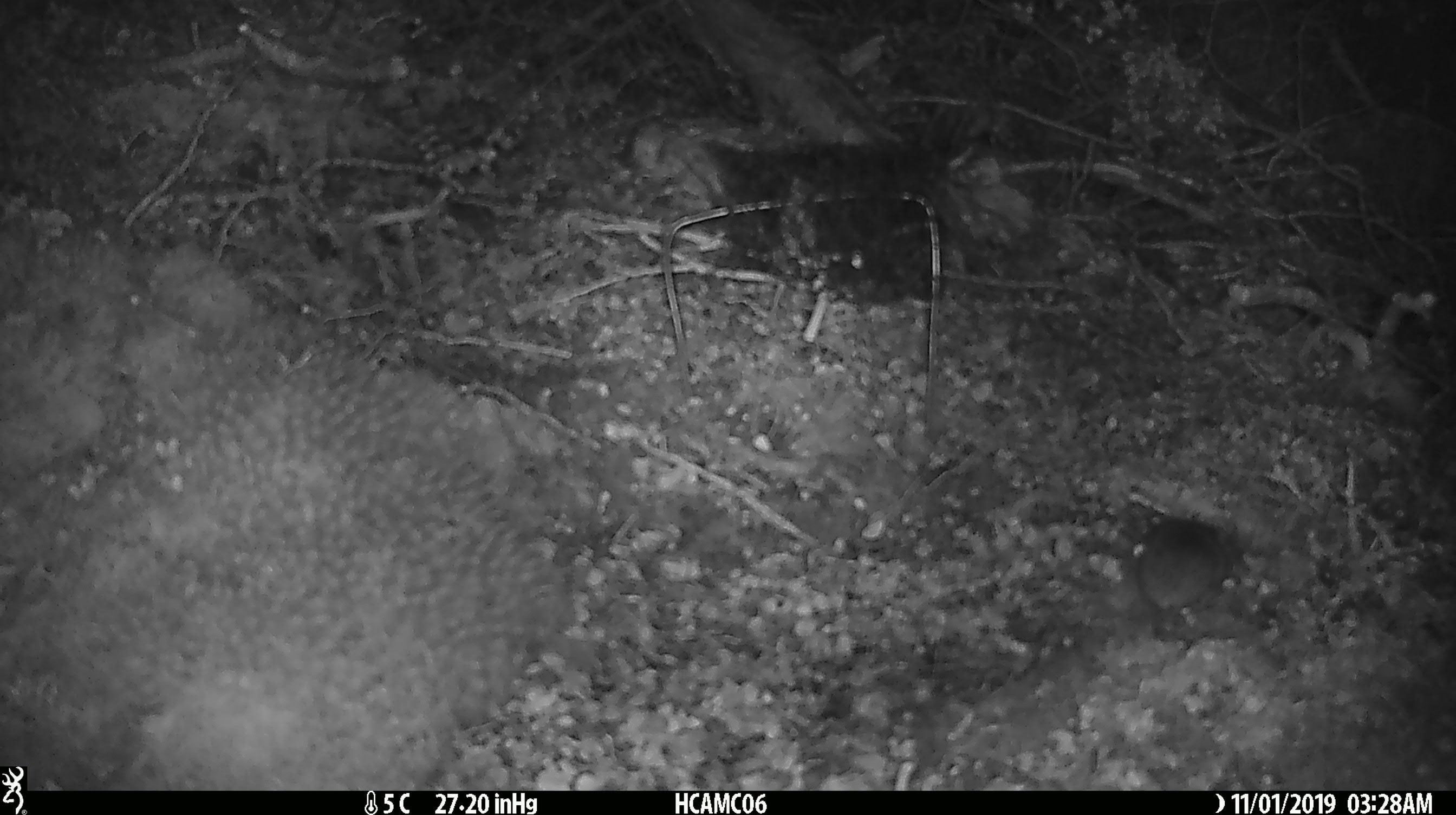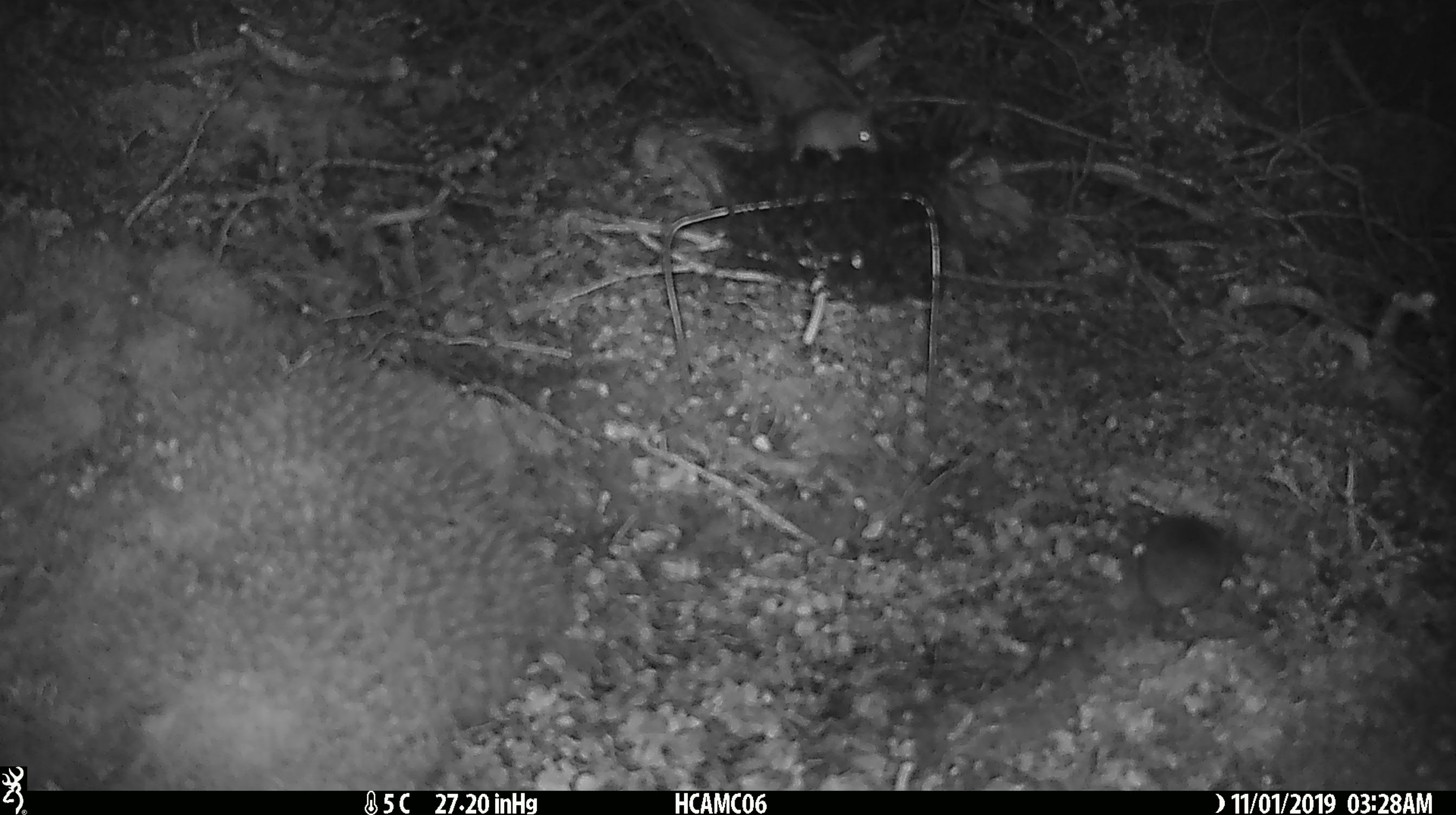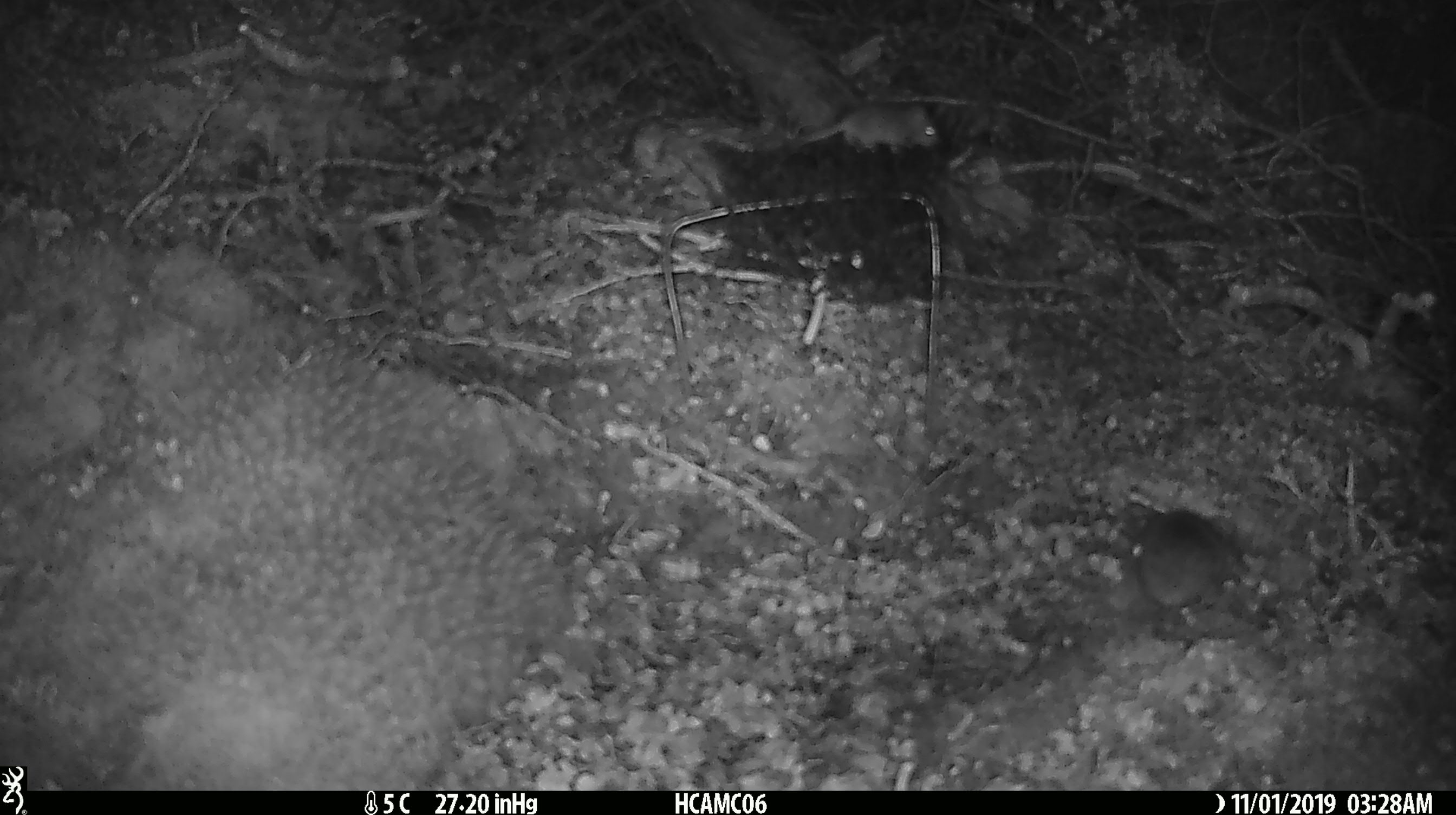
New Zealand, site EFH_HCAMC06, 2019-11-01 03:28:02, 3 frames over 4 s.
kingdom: Animalia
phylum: Chordata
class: Mammalia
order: Rodentia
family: Muridae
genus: Mus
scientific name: Mus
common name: mouse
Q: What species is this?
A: Mouse (Mus).